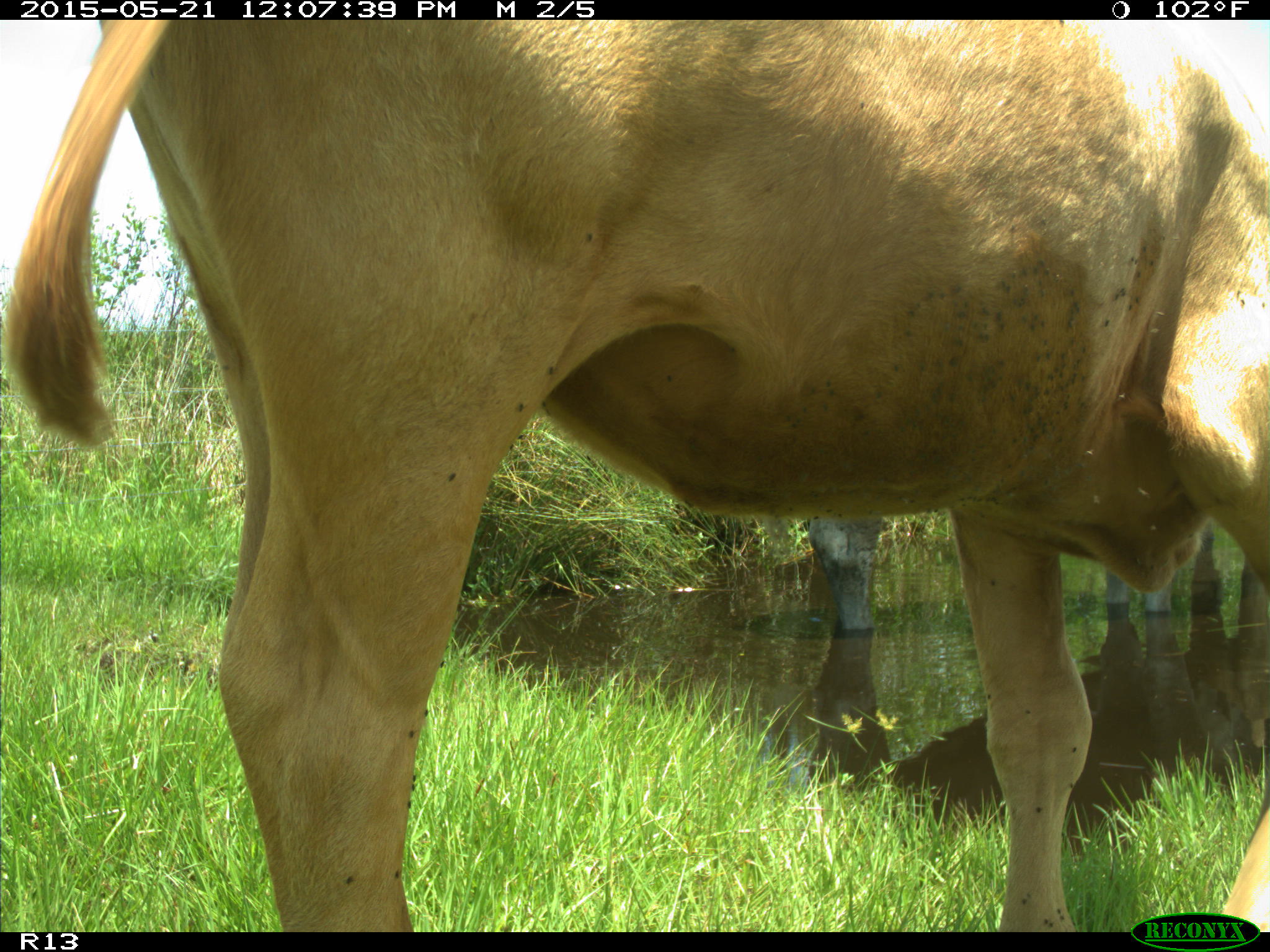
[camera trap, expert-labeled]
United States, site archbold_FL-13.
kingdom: Animalia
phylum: Chordata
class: Mammalia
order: Artiodactyla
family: Bovidae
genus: Bos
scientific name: Bos taurus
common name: domestic cow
Bos taurus (domestic cow).